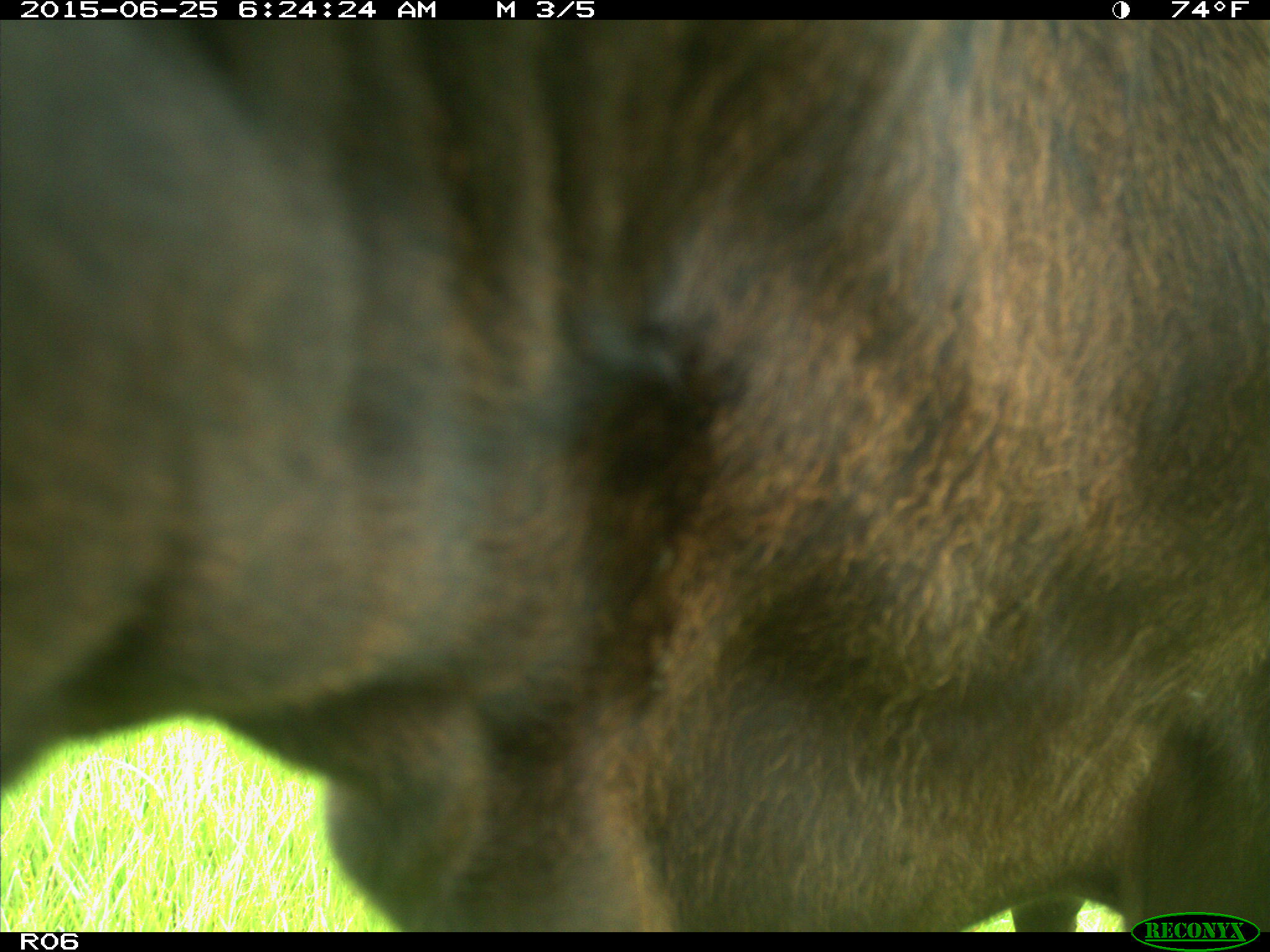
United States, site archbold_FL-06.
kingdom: Animalia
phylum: Chordata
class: Mammalia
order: Artiodactyla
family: Bovidae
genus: Bos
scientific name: Bos taurus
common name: domestic cow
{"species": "Bos taurus (domestic cow)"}